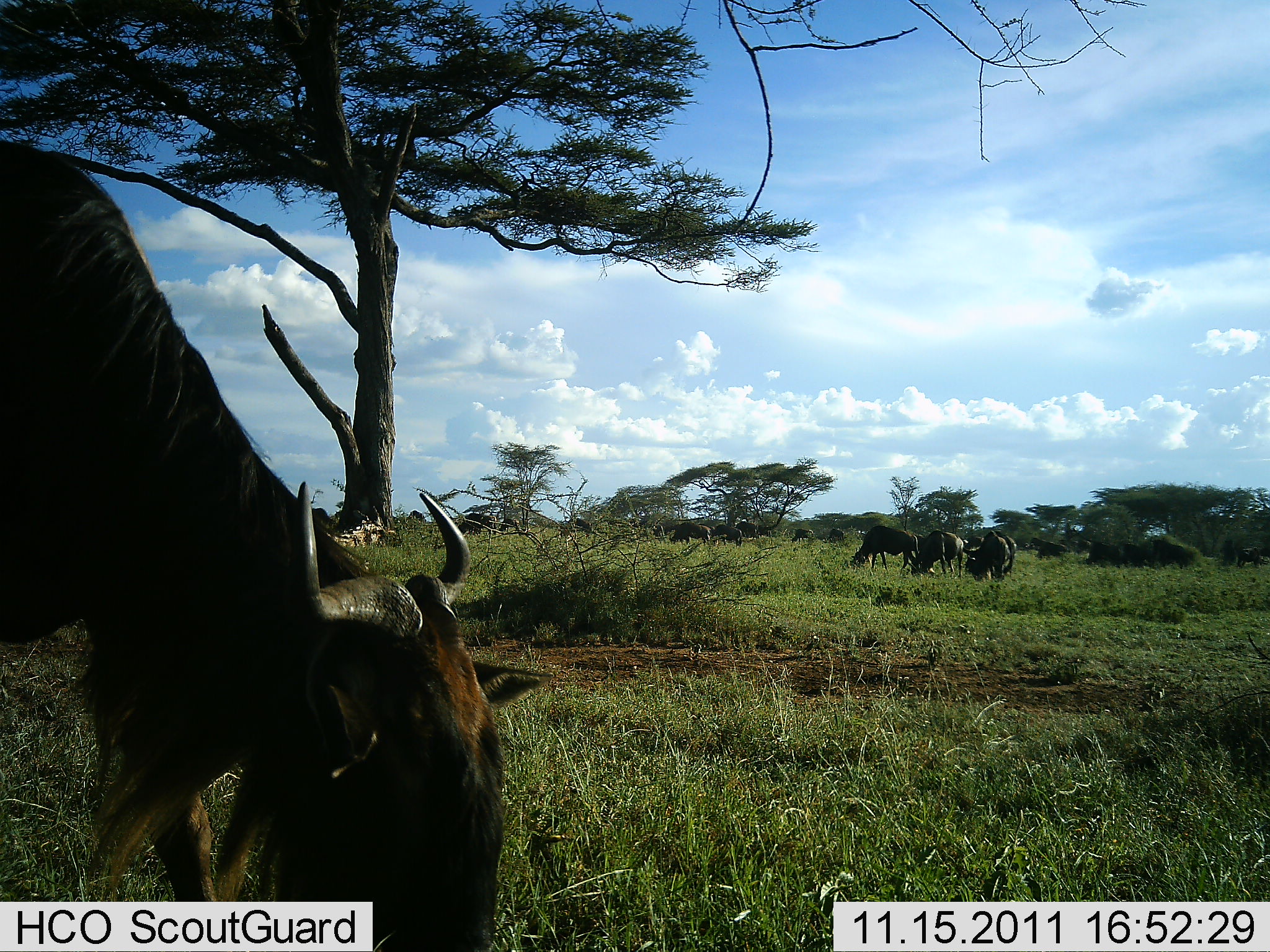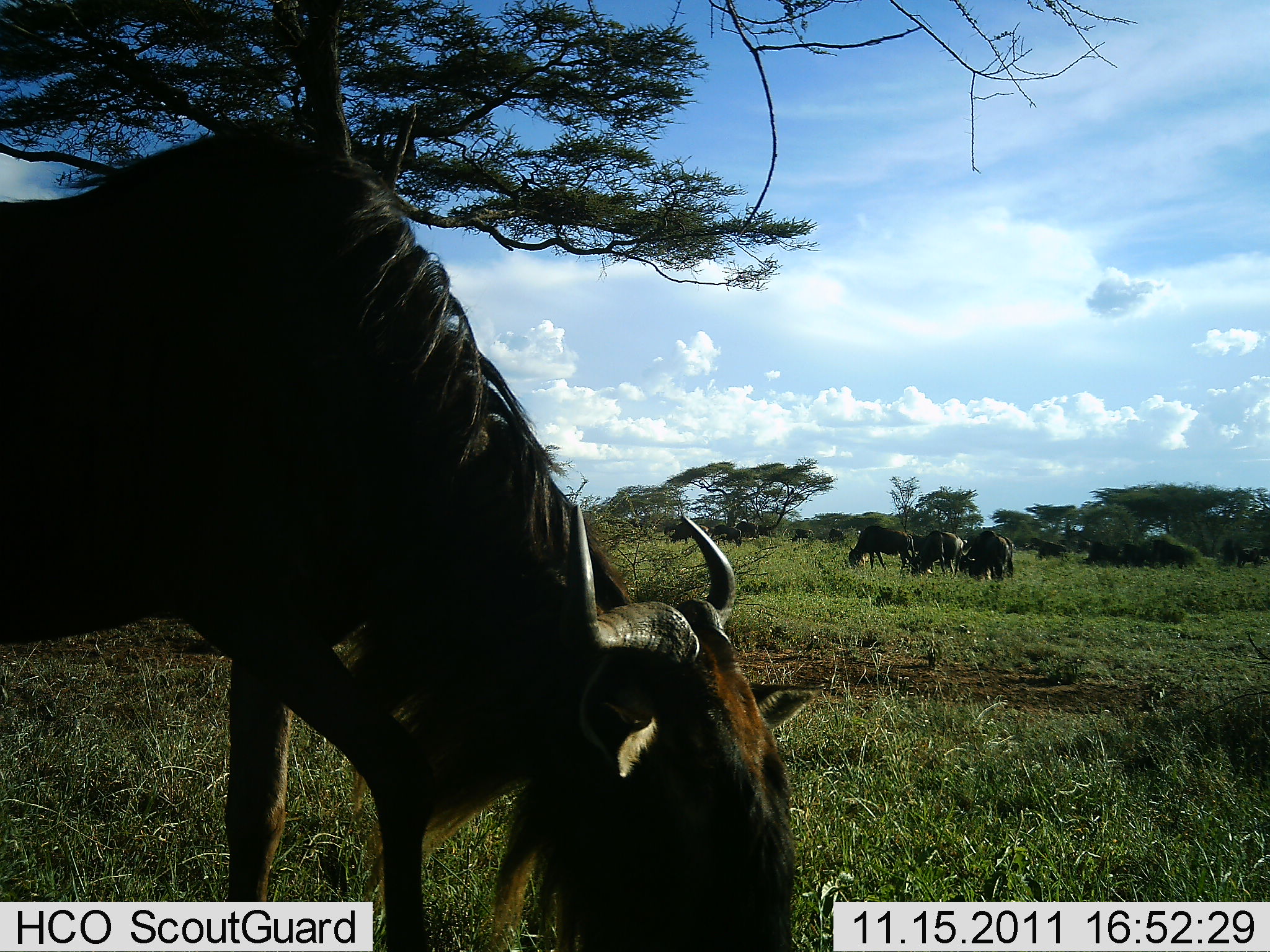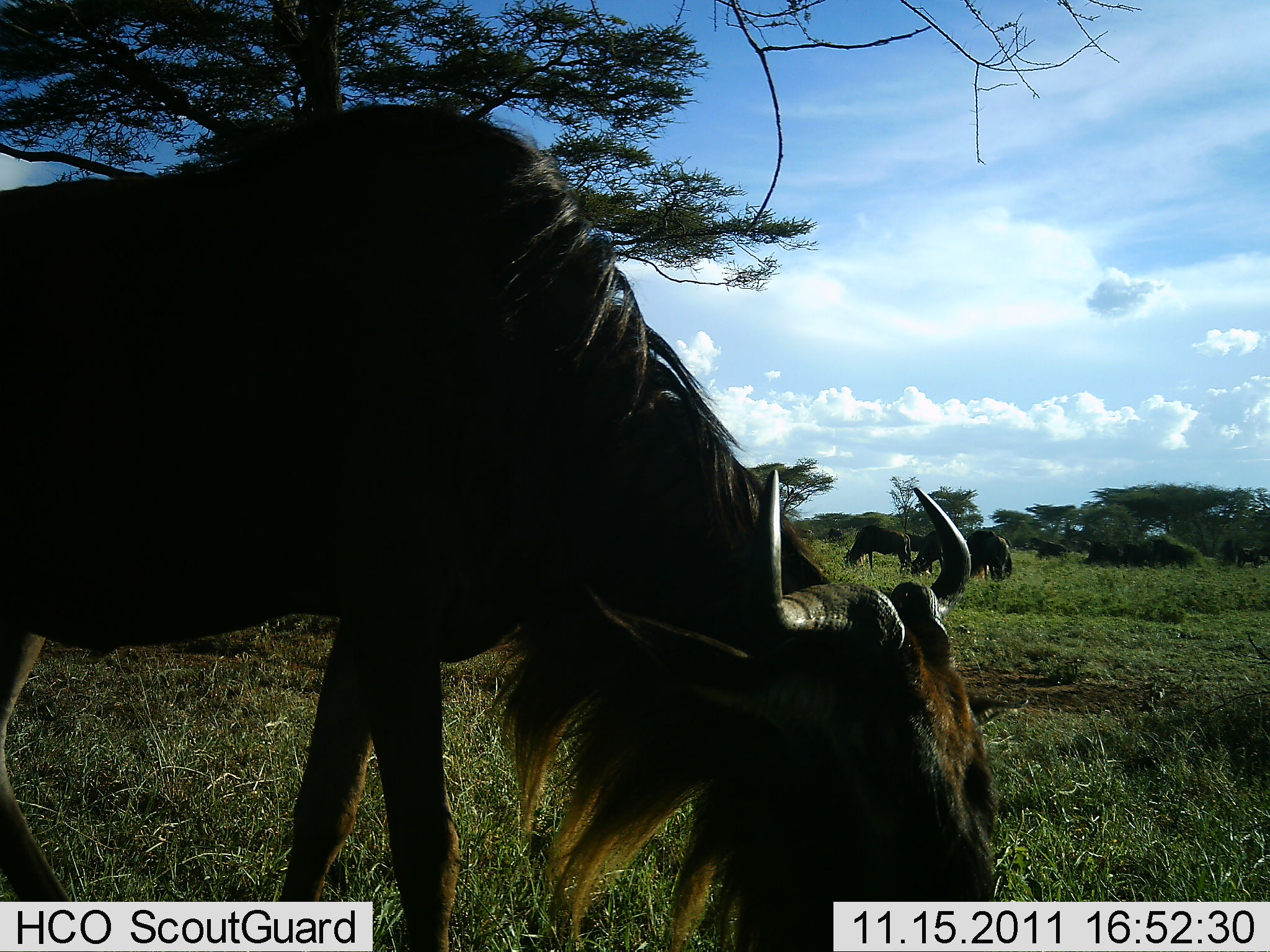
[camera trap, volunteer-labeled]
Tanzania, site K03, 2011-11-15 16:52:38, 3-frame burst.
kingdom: Animalia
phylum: Chordata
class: Mammalia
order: Artiodactyla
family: Bovidae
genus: Connochaetes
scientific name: Connochaetes taurinus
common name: blue wildebeest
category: wildebeest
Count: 11-50.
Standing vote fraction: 33%.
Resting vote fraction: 0%.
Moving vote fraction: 33%.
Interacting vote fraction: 0%.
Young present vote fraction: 0%.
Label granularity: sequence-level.